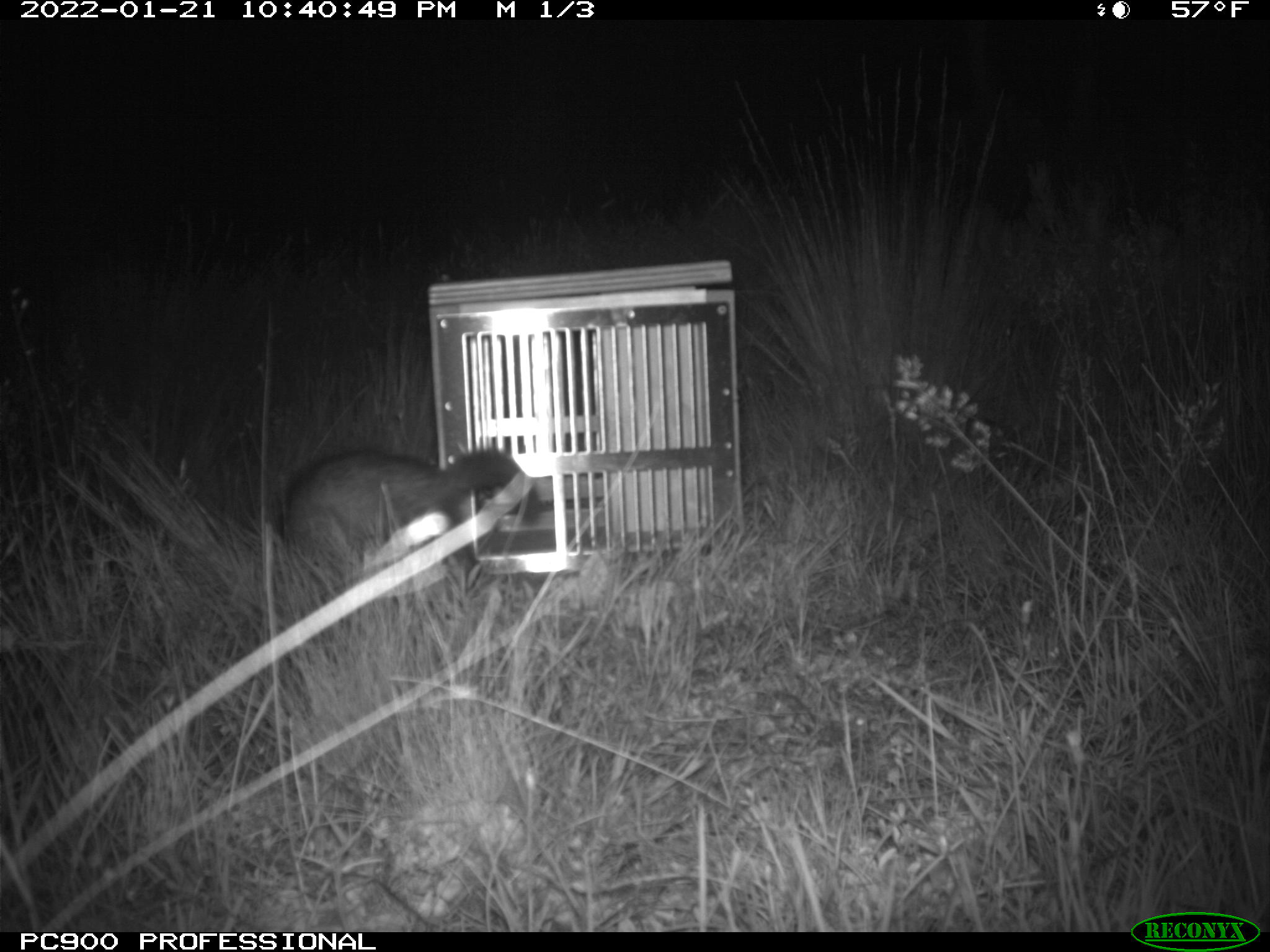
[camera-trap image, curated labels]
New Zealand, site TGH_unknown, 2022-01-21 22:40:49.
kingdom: Animalia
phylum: Chordata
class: Mammalia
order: Carnivora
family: Mustelidae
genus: Mustela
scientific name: Mustela furo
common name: ferret